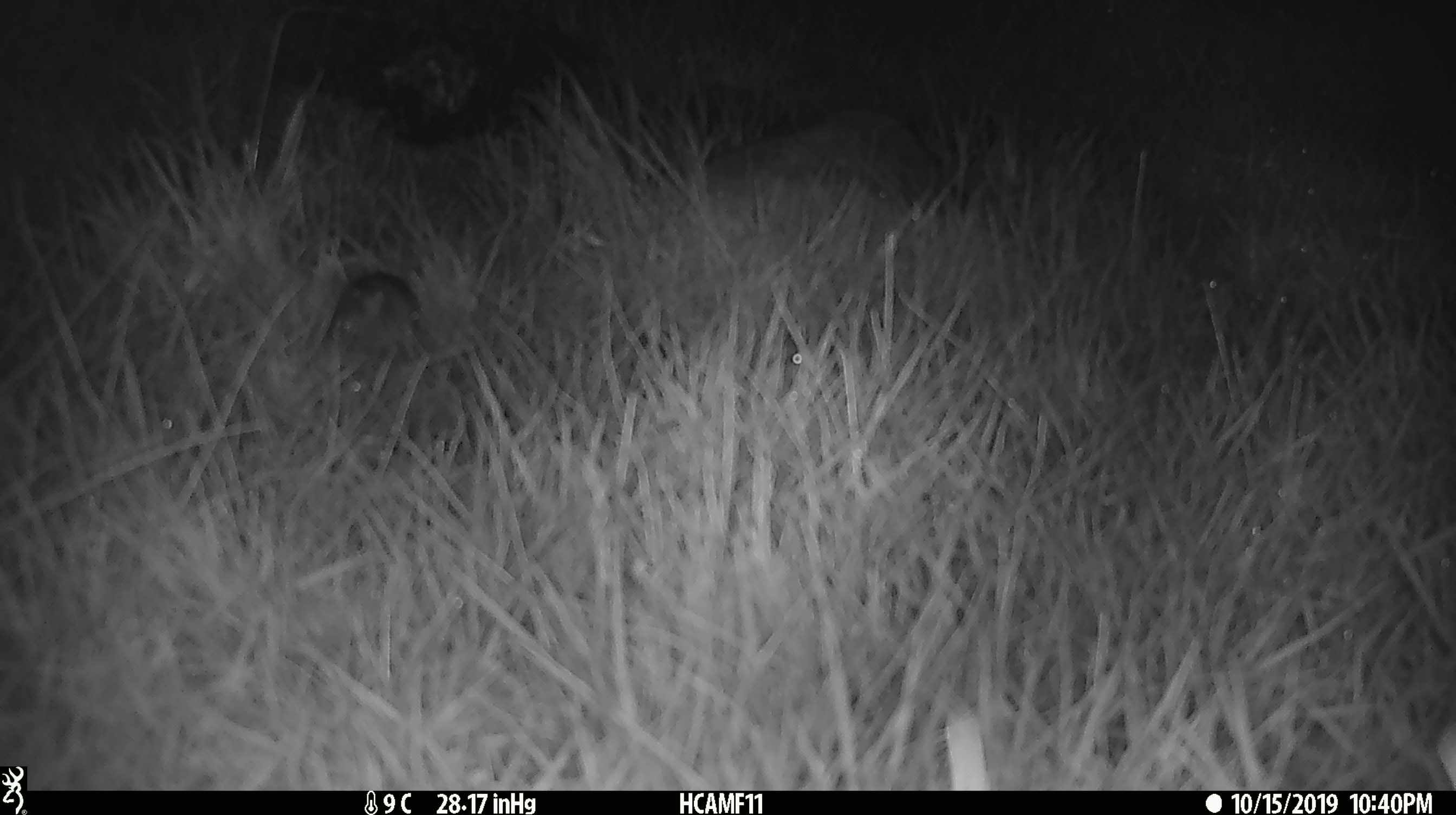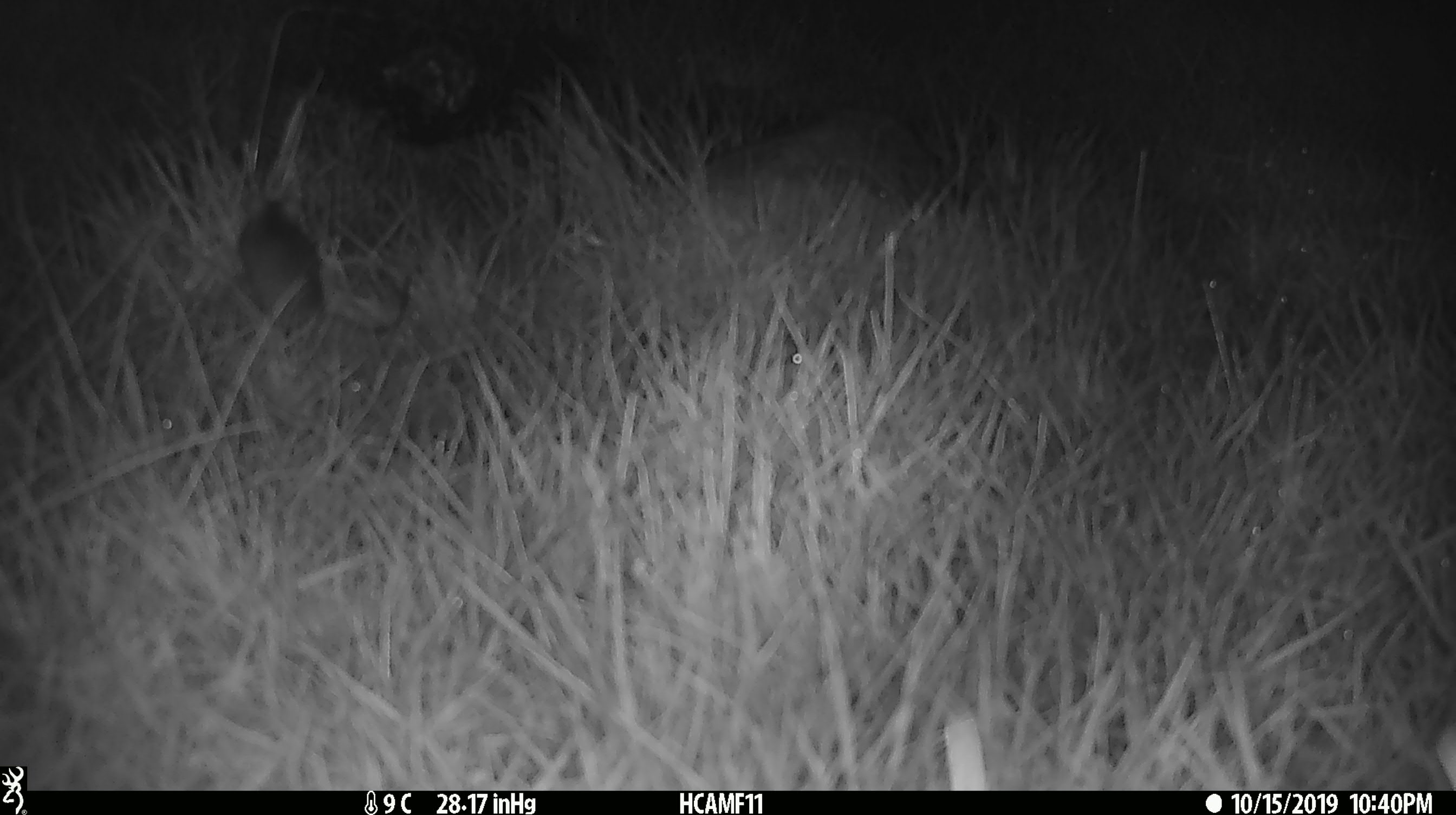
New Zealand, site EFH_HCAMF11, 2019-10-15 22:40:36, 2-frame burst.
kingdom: Animalia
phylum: Chordata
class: Mammalia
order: Rodentia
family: Muridae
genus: Mus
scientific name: Mus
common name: mouse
Mouse (Mus).